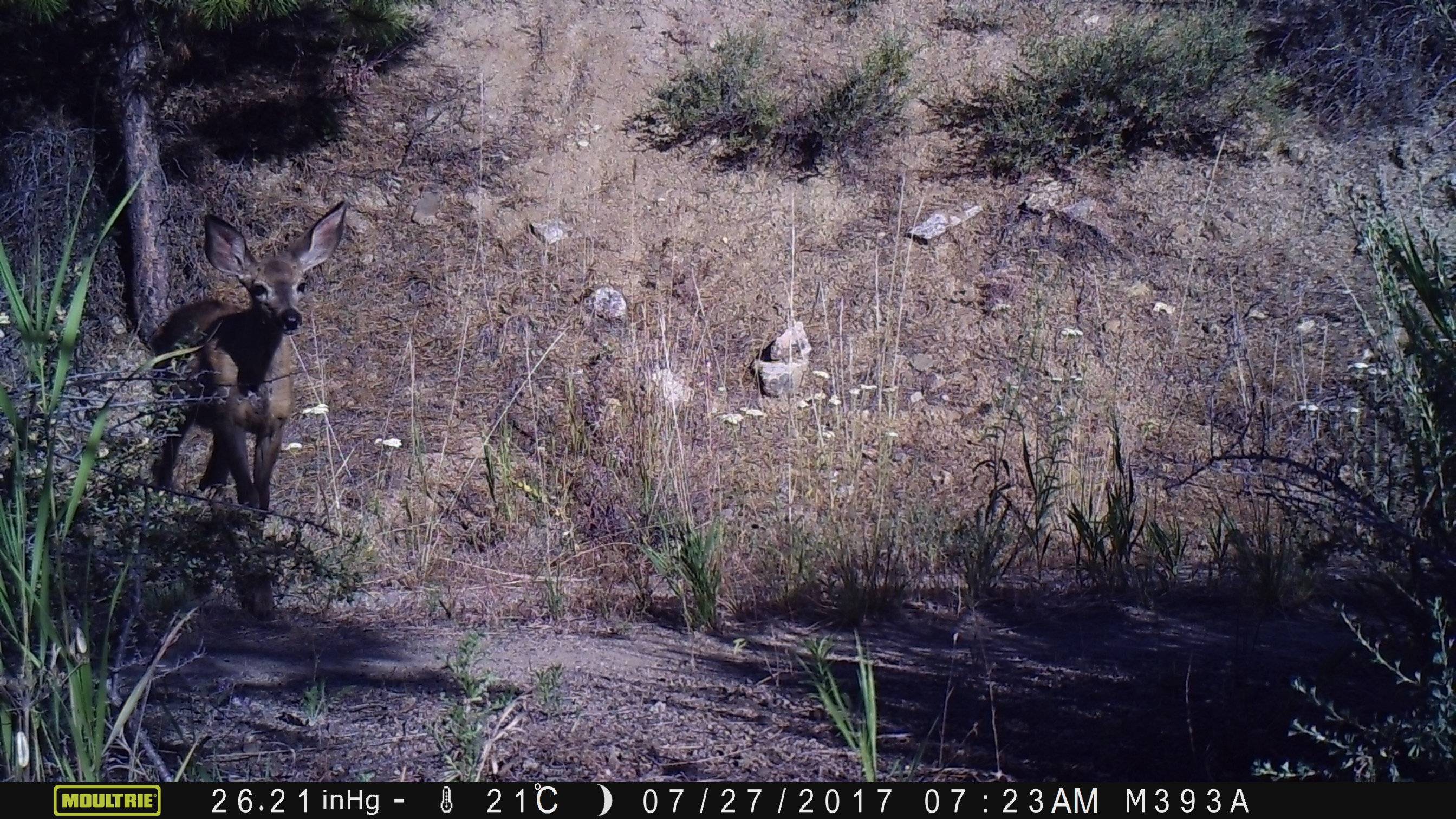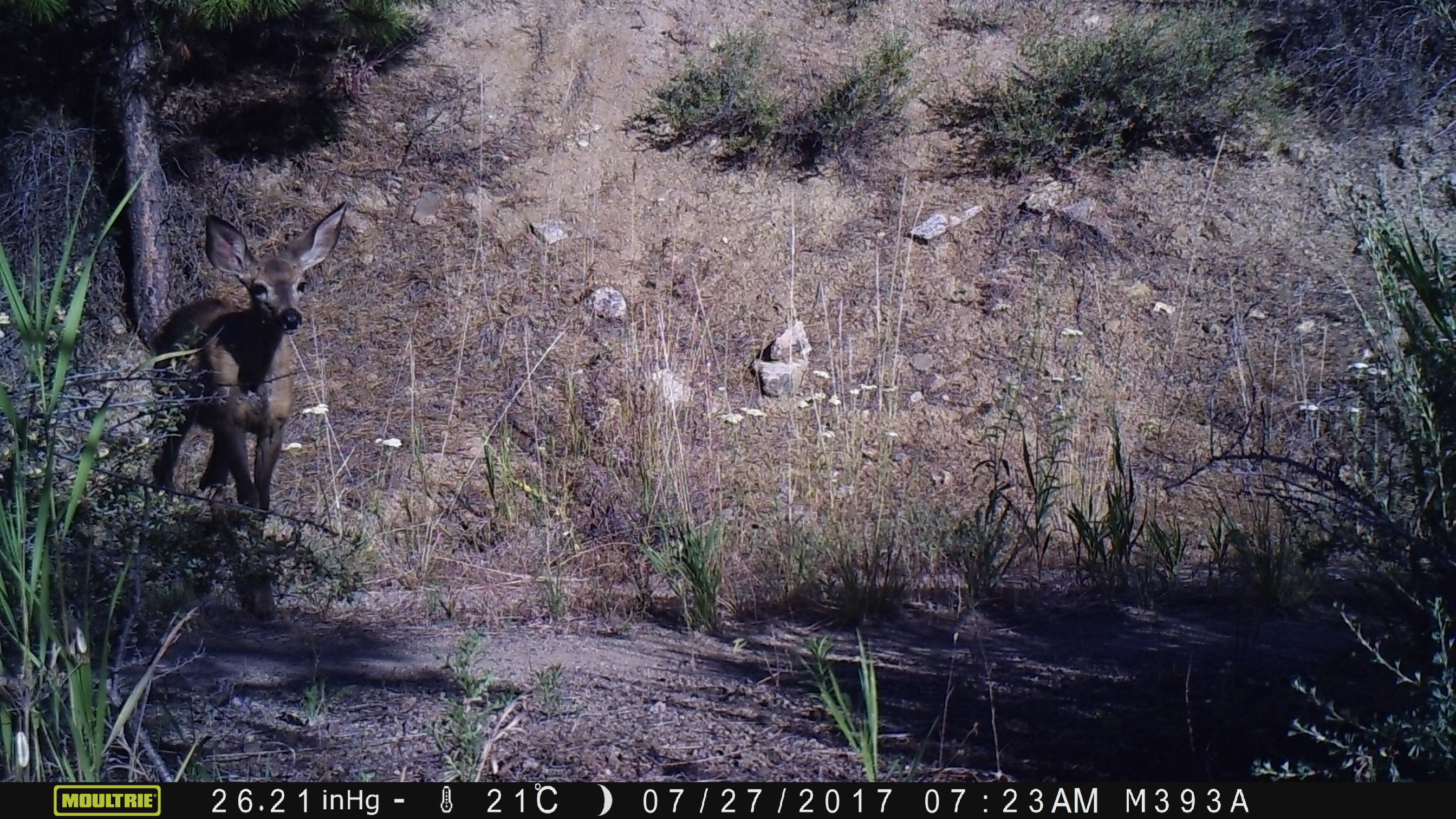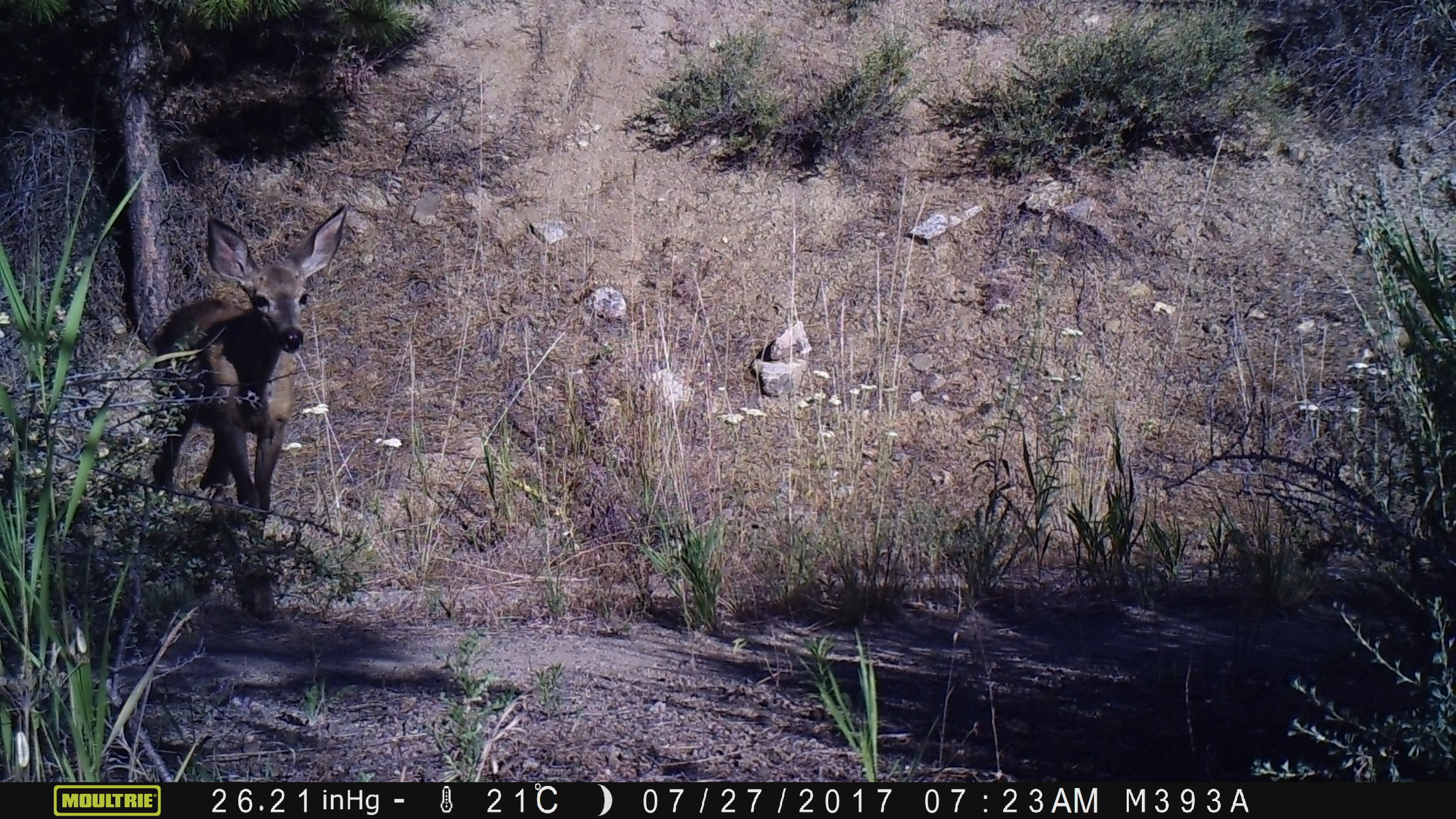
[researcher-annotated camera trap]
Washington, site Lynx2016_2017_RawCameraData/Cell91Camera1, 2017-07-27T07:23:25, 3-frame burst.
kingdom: Animalia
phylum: Chordata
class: Mammalia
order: Artiodactyla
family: Cervidae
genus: Odocoileus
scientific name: Odocoileus hemionus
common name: mule deer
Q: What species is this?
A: Odocoileus hemionus (mule deer).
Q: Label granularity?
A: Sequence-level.